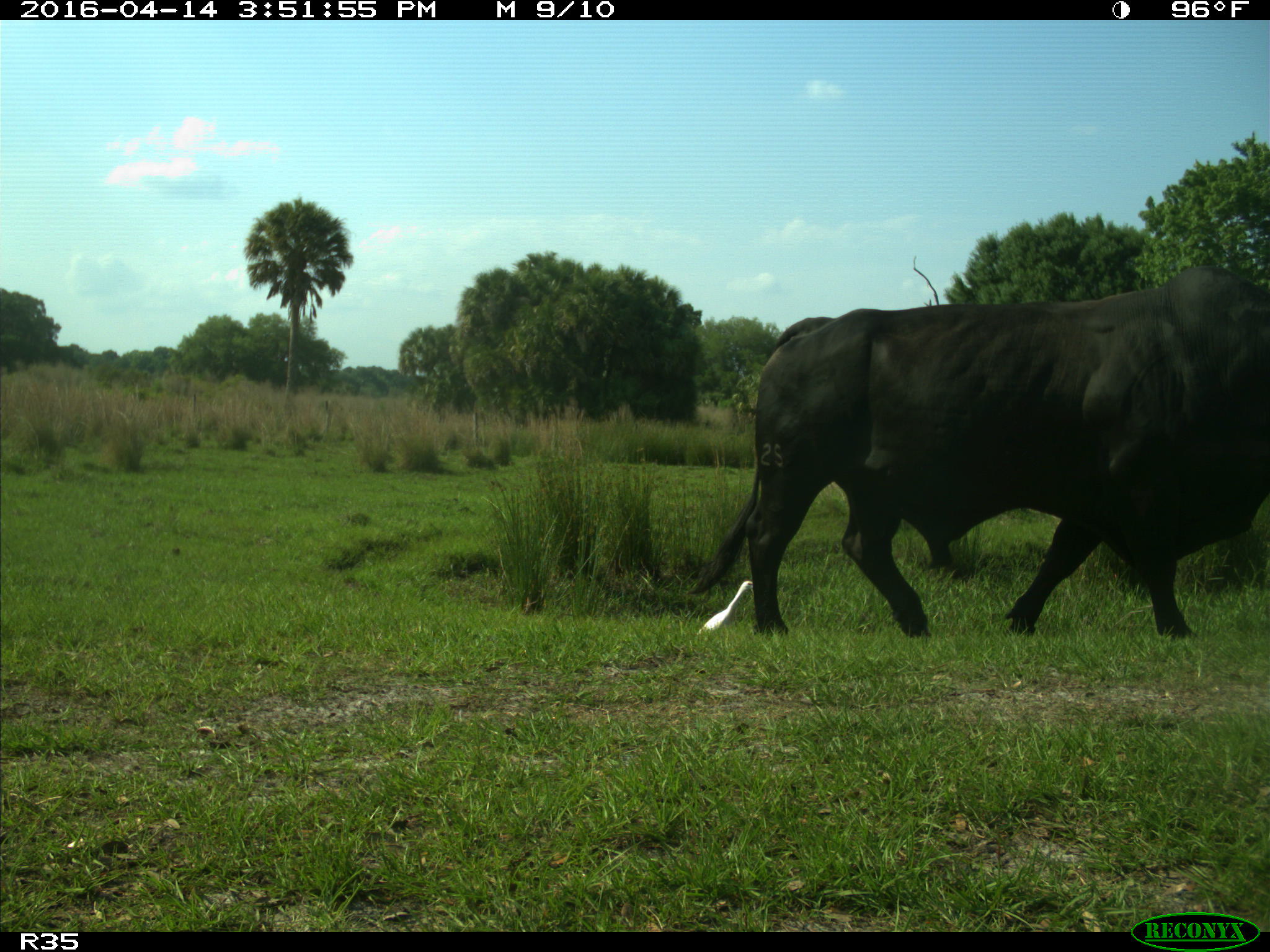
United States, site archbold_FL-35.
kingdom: Animalia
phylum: Chordata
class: Mammalia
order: Artiodactyla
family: Bovidae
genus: Bos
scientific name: Bos taurus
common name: domestic cow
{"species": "Bos taurus (domestic cow)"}